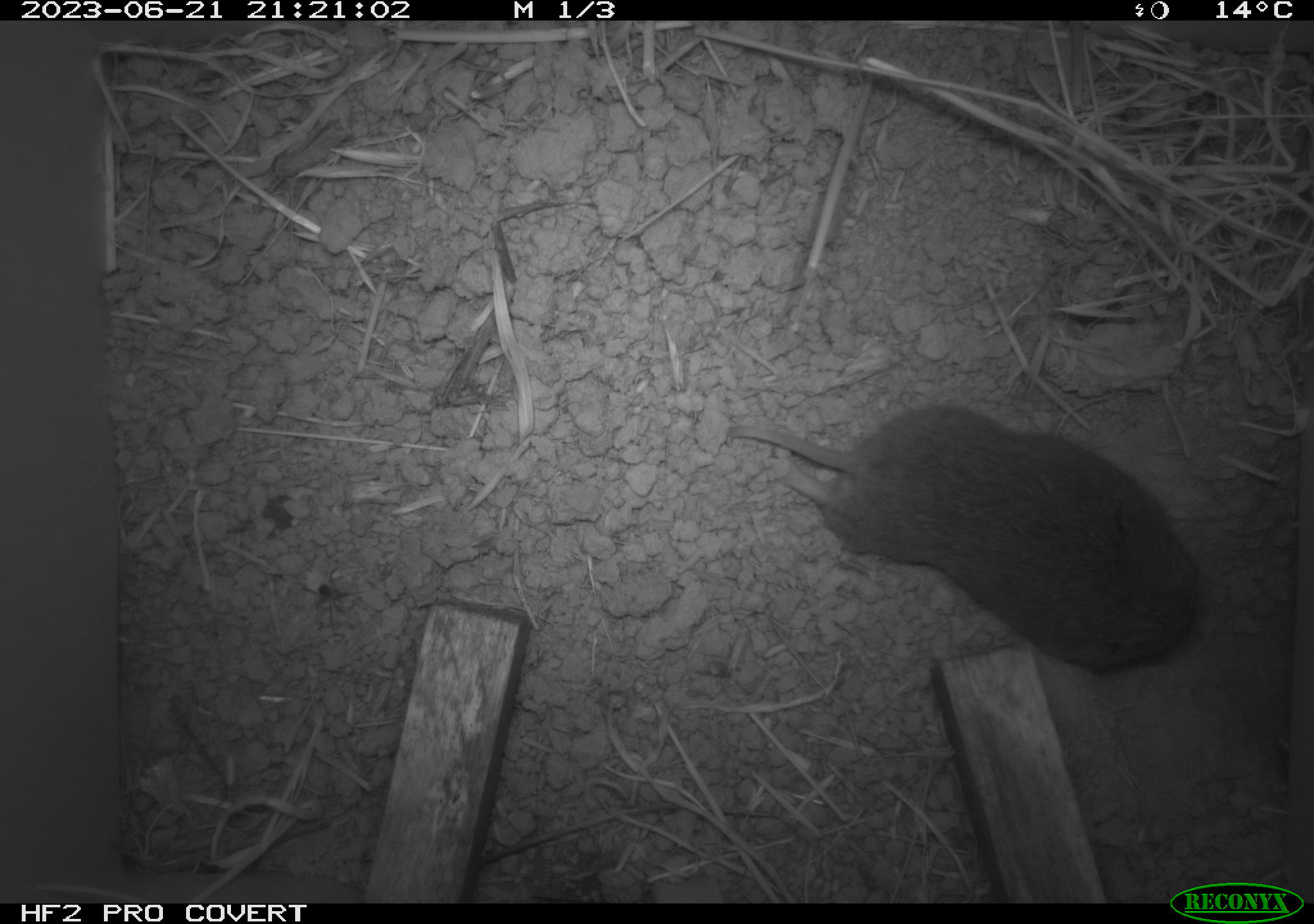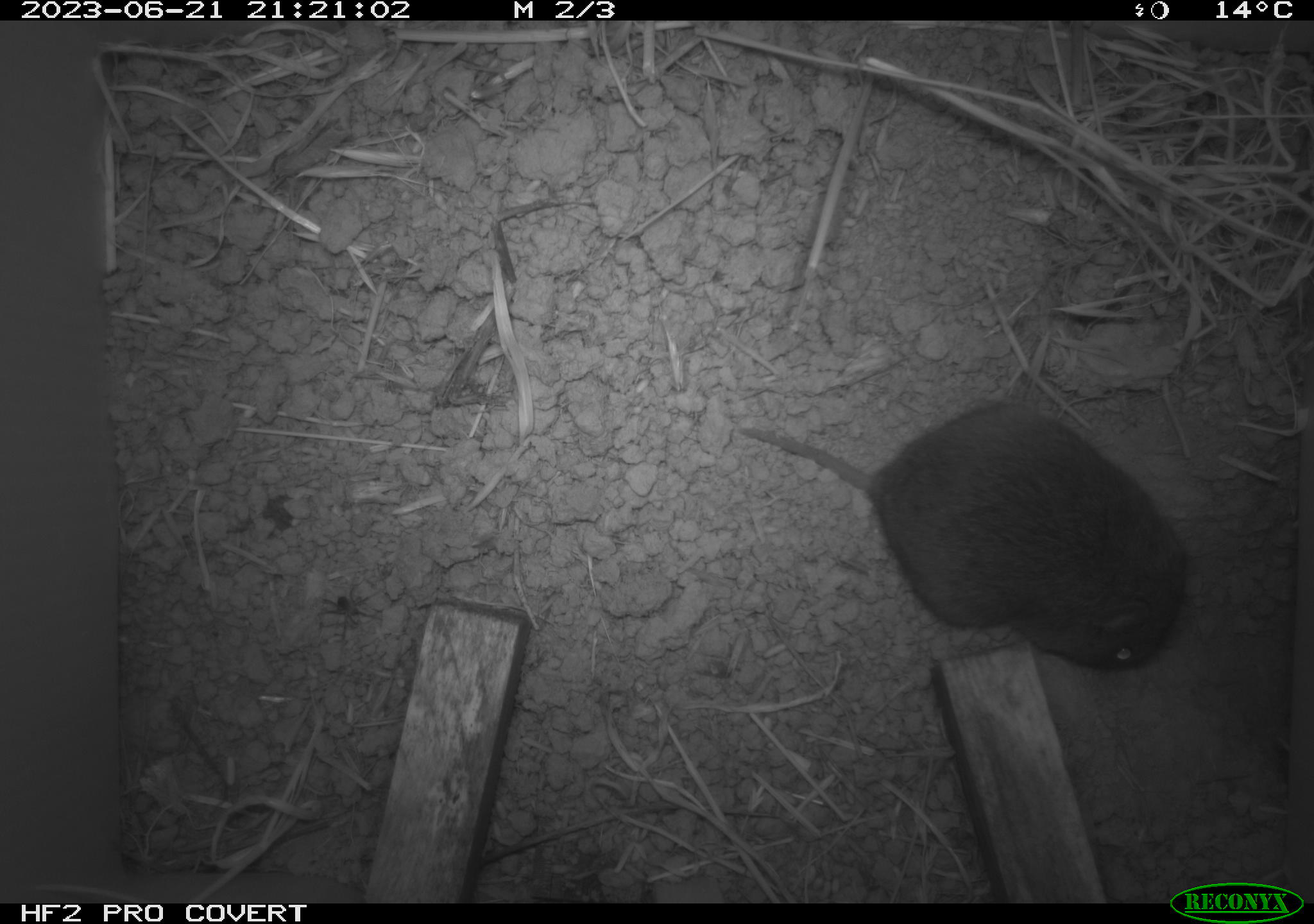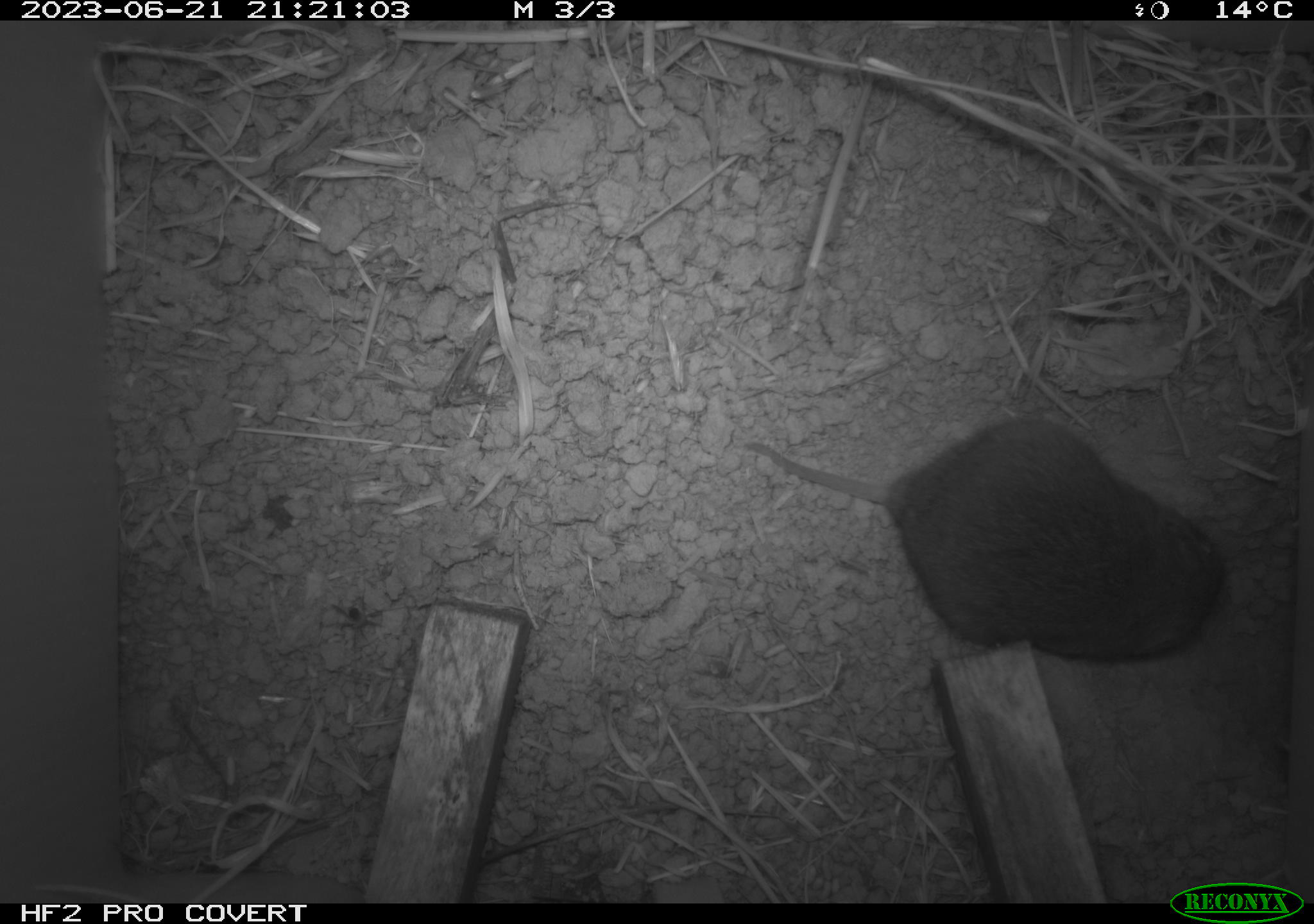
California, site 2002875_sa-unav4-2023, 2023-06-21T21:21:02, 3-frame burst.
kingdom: Animalia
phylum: Chordata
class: Mammalia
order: Rodentia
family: Cricetidae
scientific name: Arvicolinae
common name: voles, lemmings, and muskrats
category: arvicolinae subfamily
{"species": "arvicolinae subfamily (voles, lemmings, and muskrats) (Arvicolinae)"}